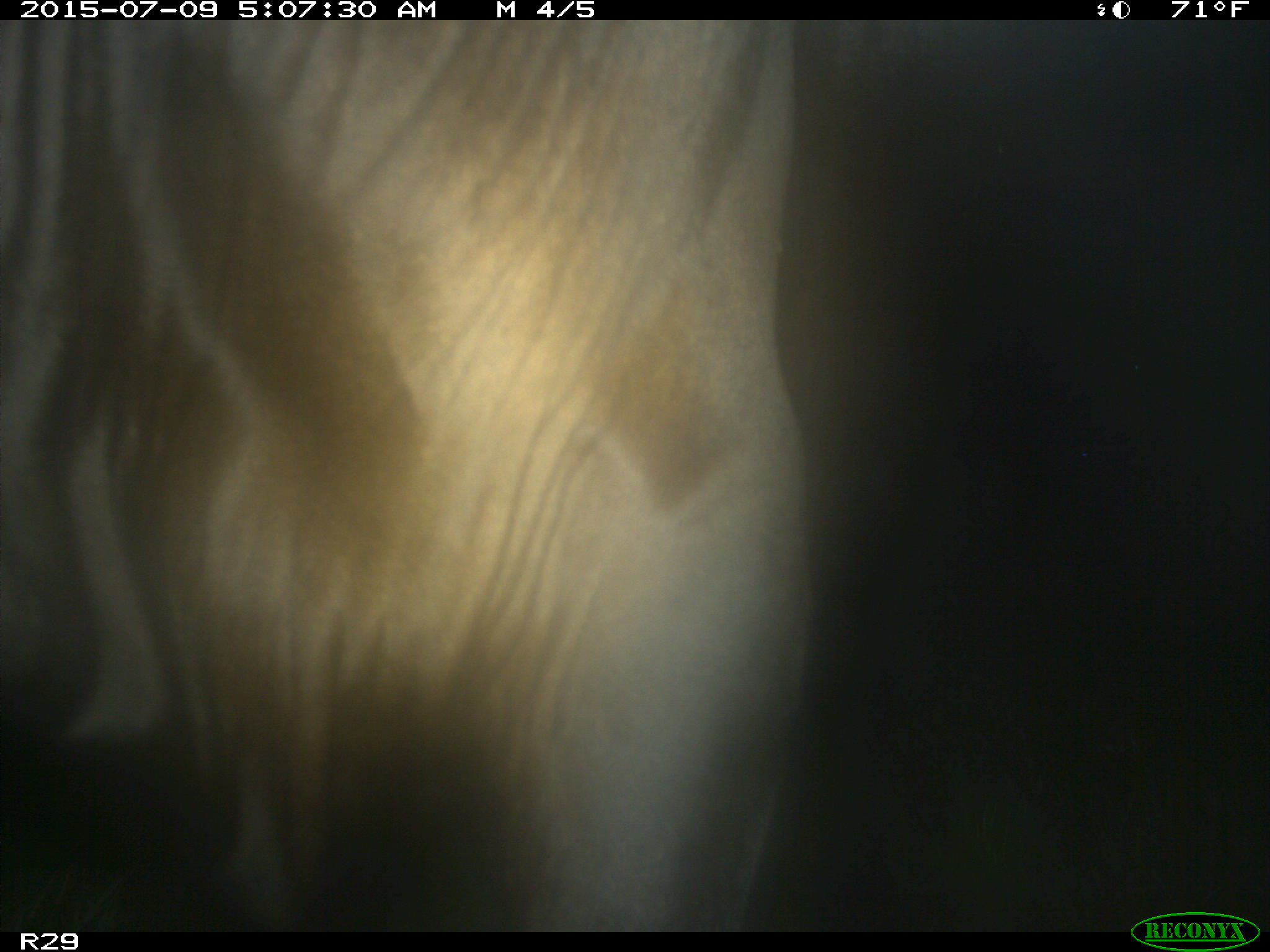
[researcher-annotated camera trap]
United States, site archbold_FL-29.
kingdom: Animalia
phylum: Chordata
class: Mammalia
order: Artiodactyla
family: Bovidae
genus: Bos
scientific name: Bos taurus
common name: domestic cow